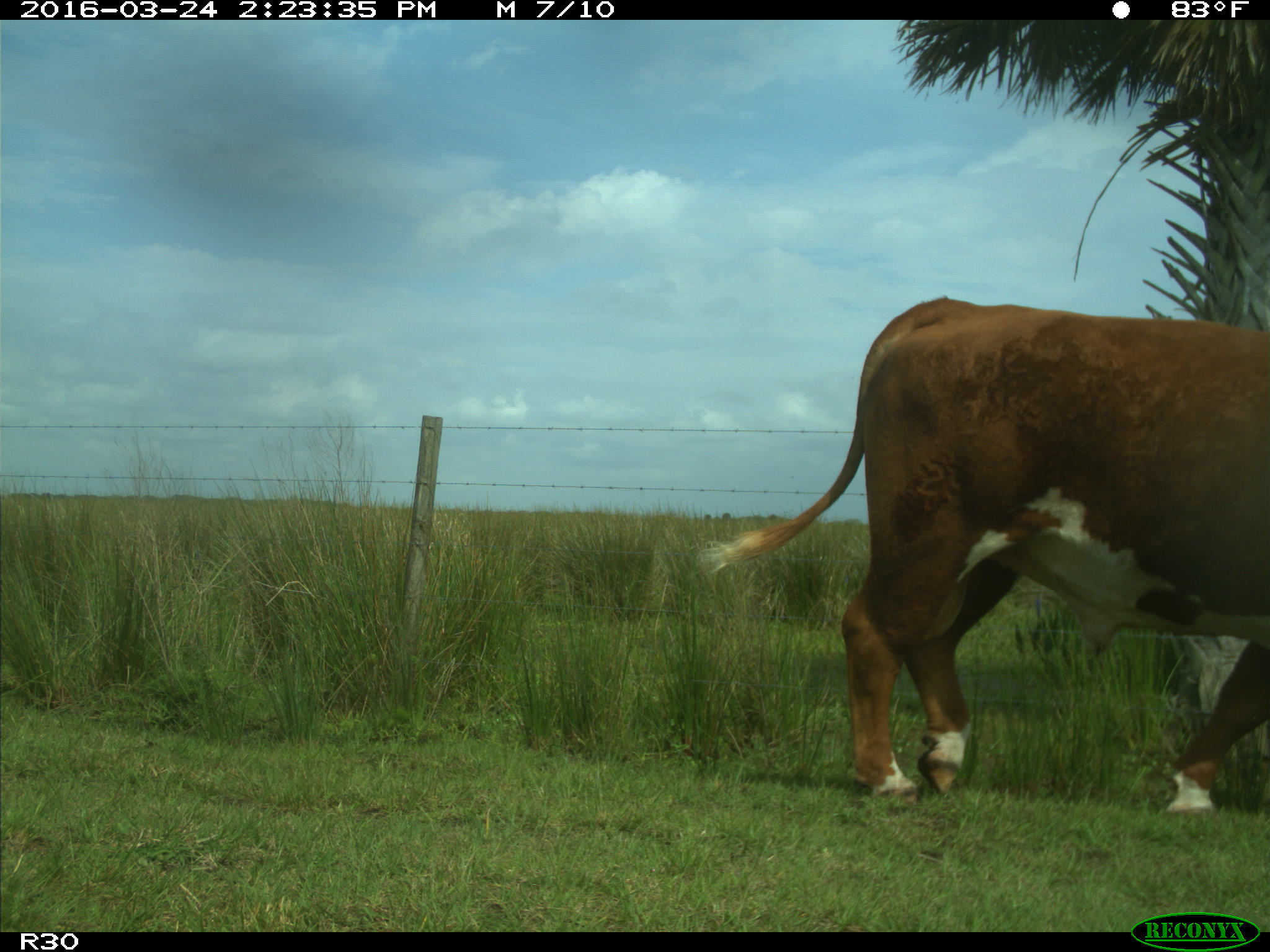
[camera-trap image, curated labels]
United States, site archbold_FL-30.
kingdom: Animalia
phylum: Chordata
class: Mammalia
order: Artiodactyla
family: Bovidae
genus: Bos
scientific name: Bos taurus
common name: domestic cow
Bos taurus (domestic cow).